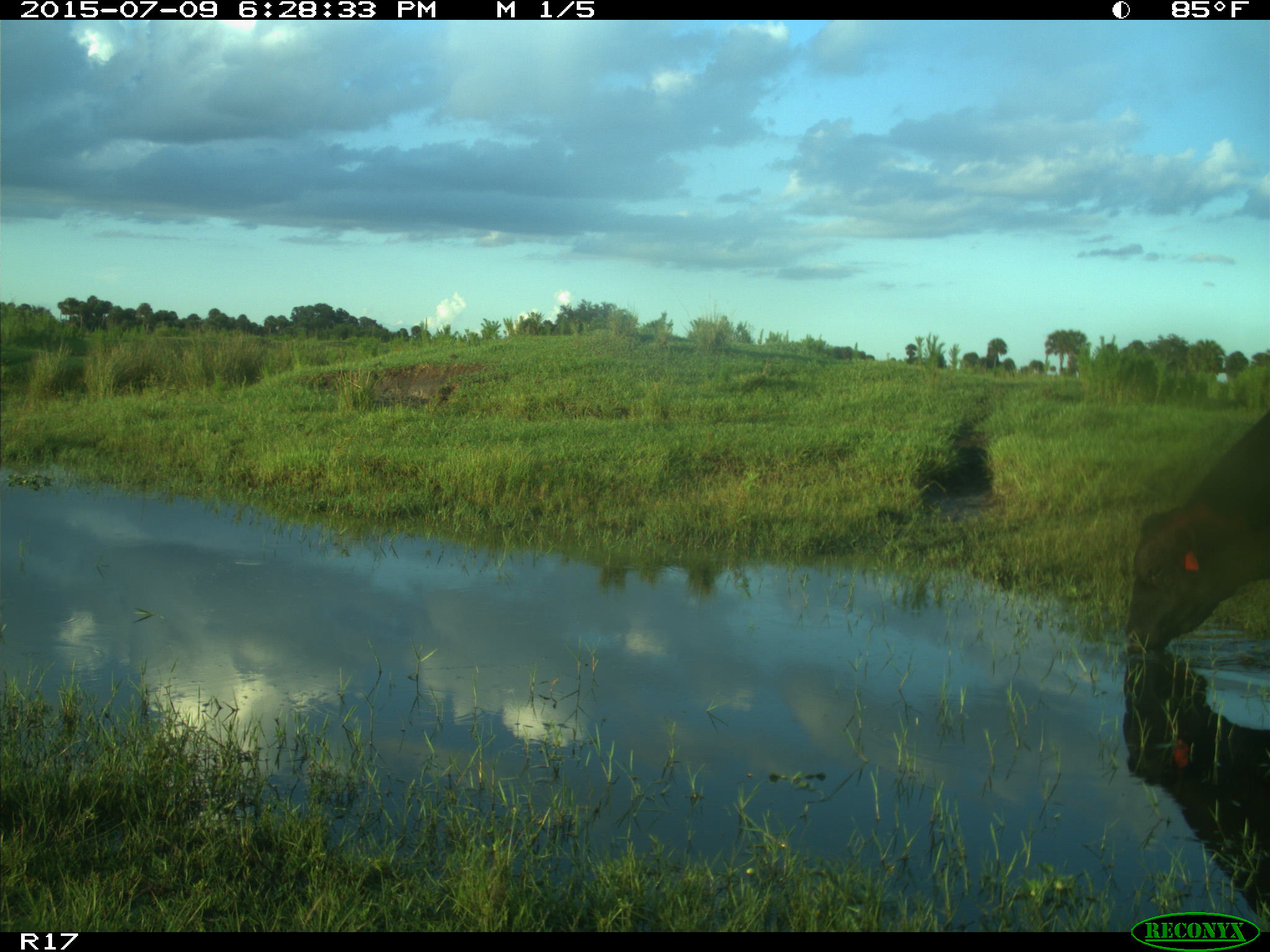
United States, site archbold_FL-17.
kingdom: Animalia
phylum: Chordata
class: Mammalia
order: Artiodactyla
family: Bovidae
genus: Bos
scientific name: Bos taurus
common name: domestic cow